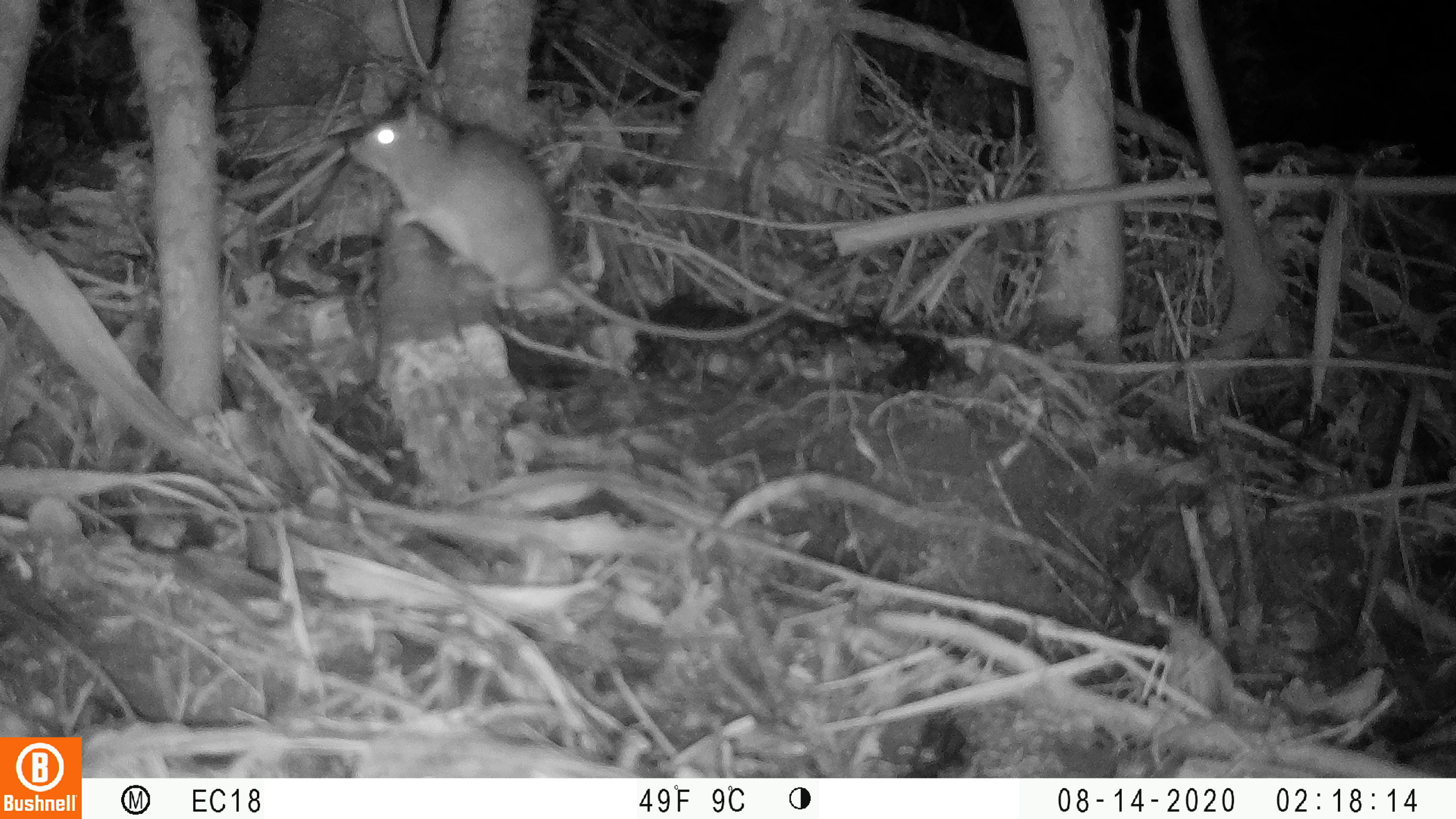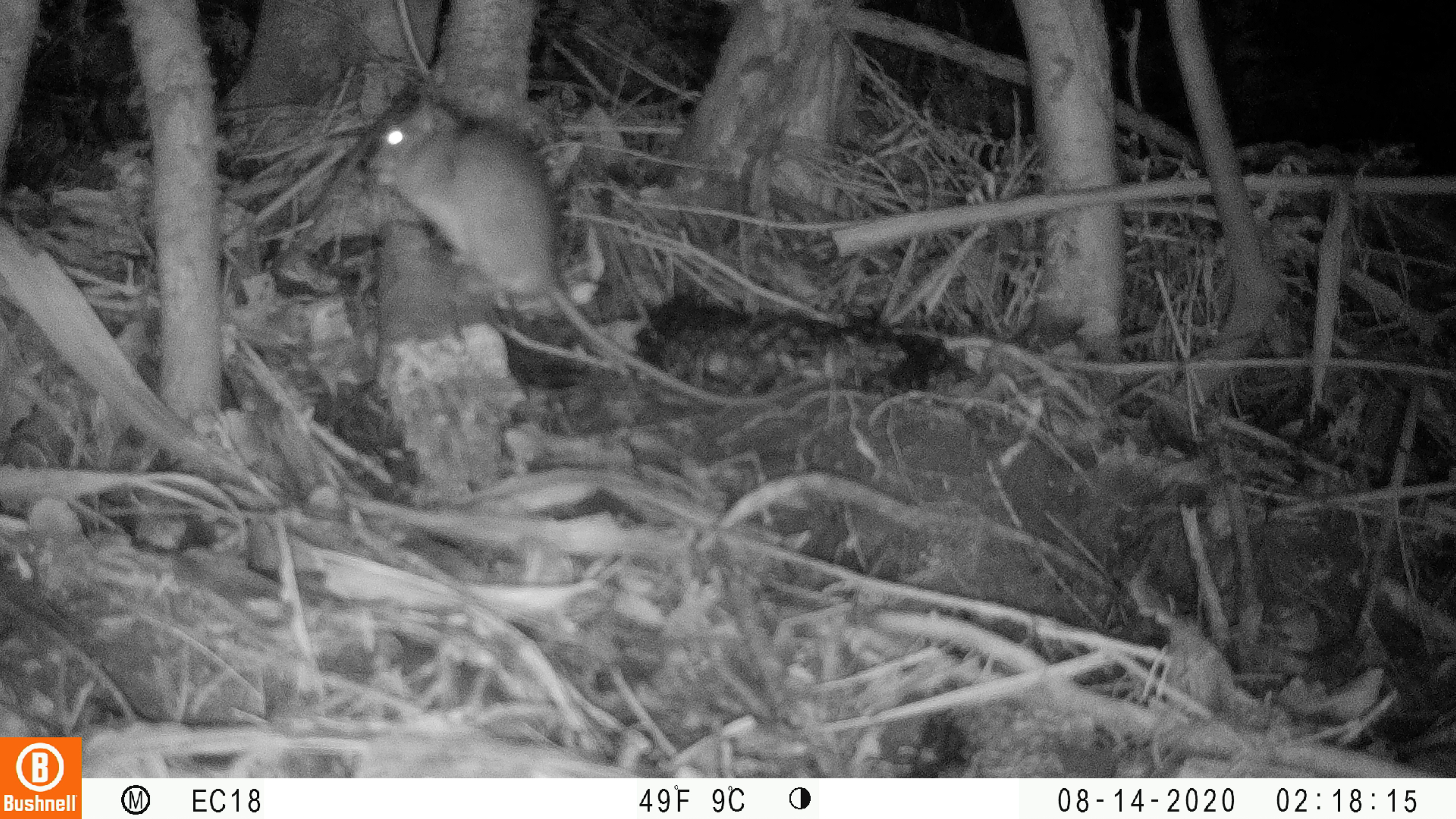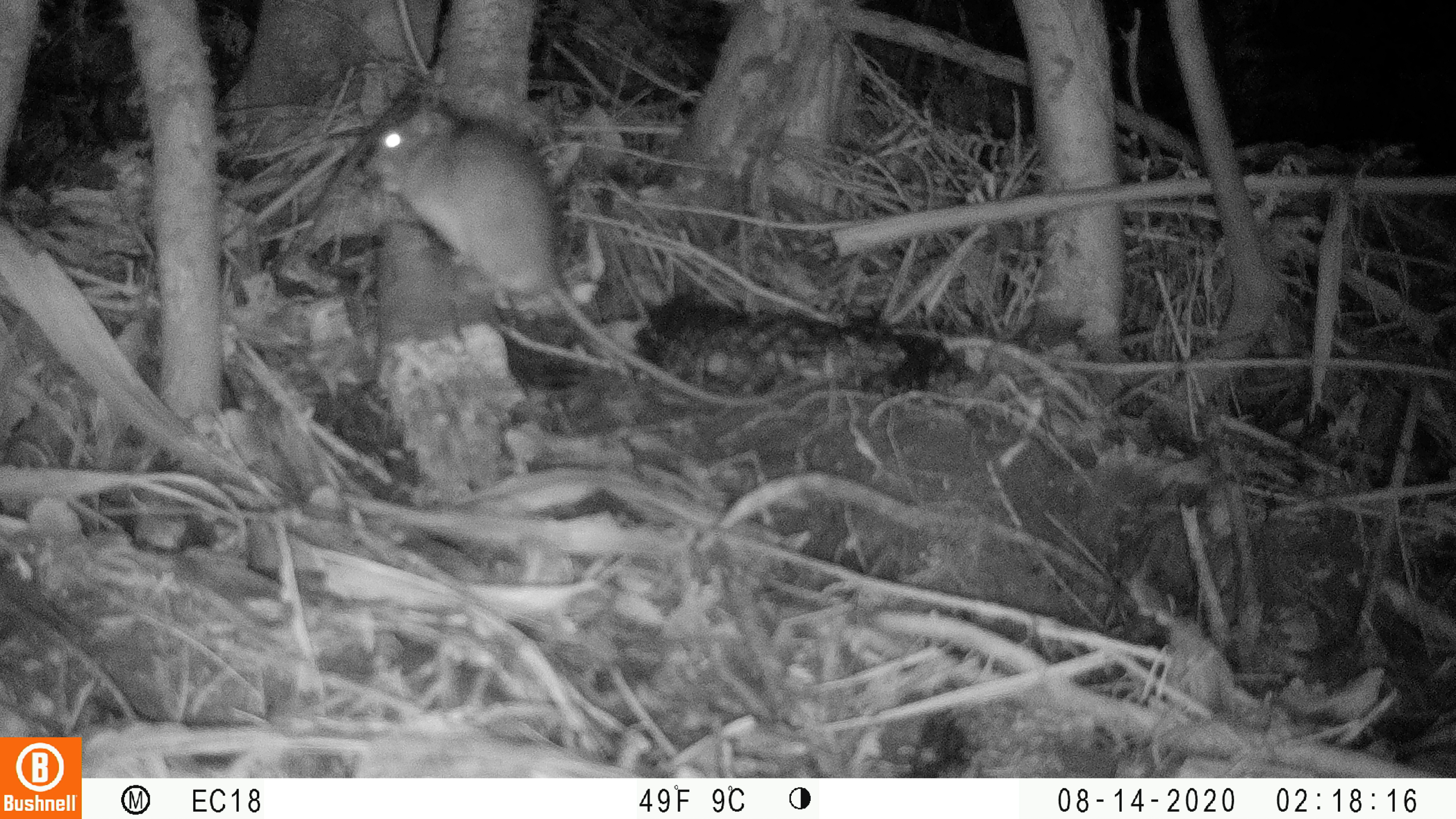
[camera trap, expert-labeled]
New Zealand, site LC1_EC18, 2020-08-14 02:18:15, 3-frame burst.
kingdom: Animalia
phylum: Chordata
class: Mammalia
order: Rodentia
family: Muridae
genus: Rattus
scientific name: Rattus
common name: rat